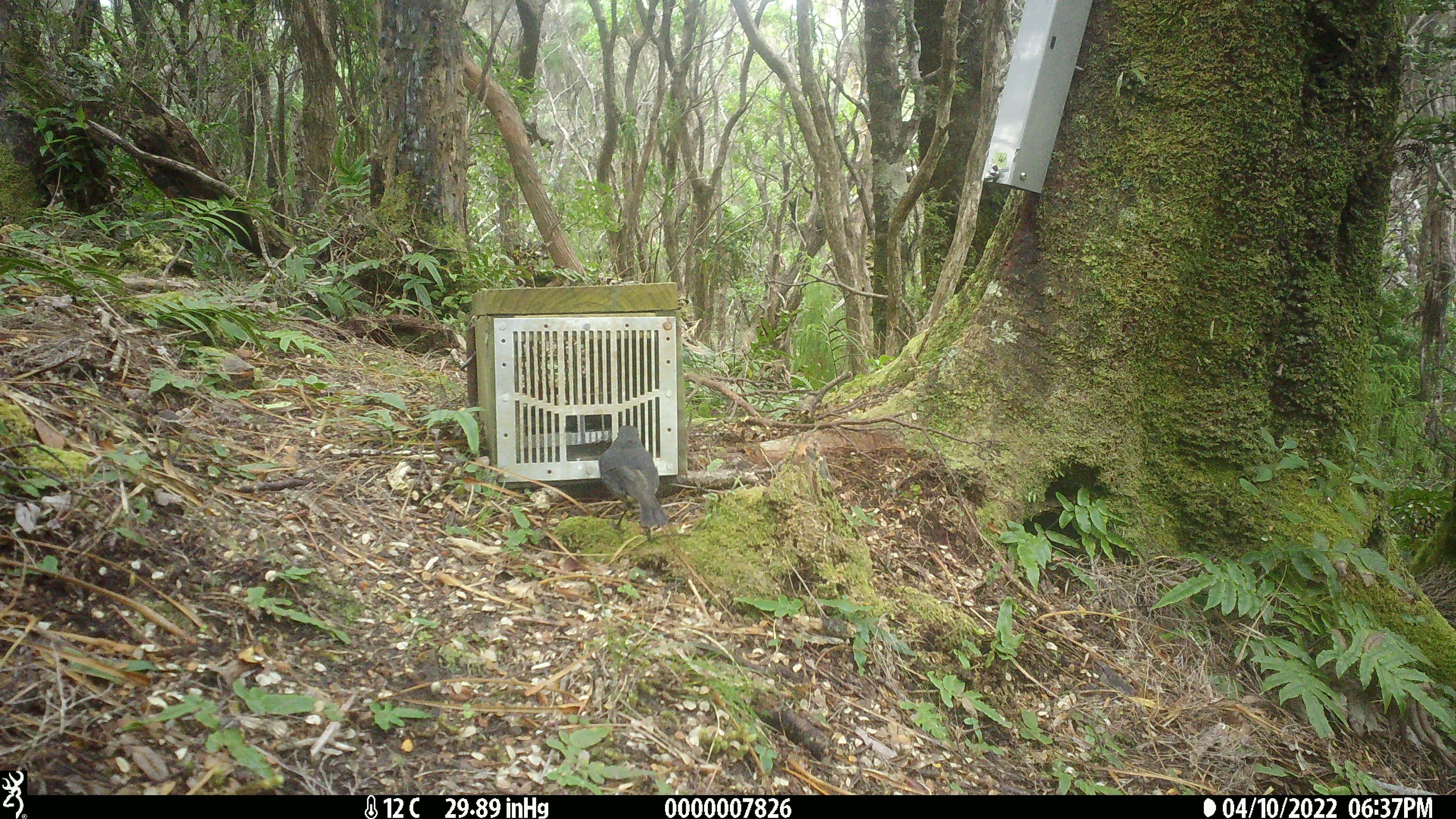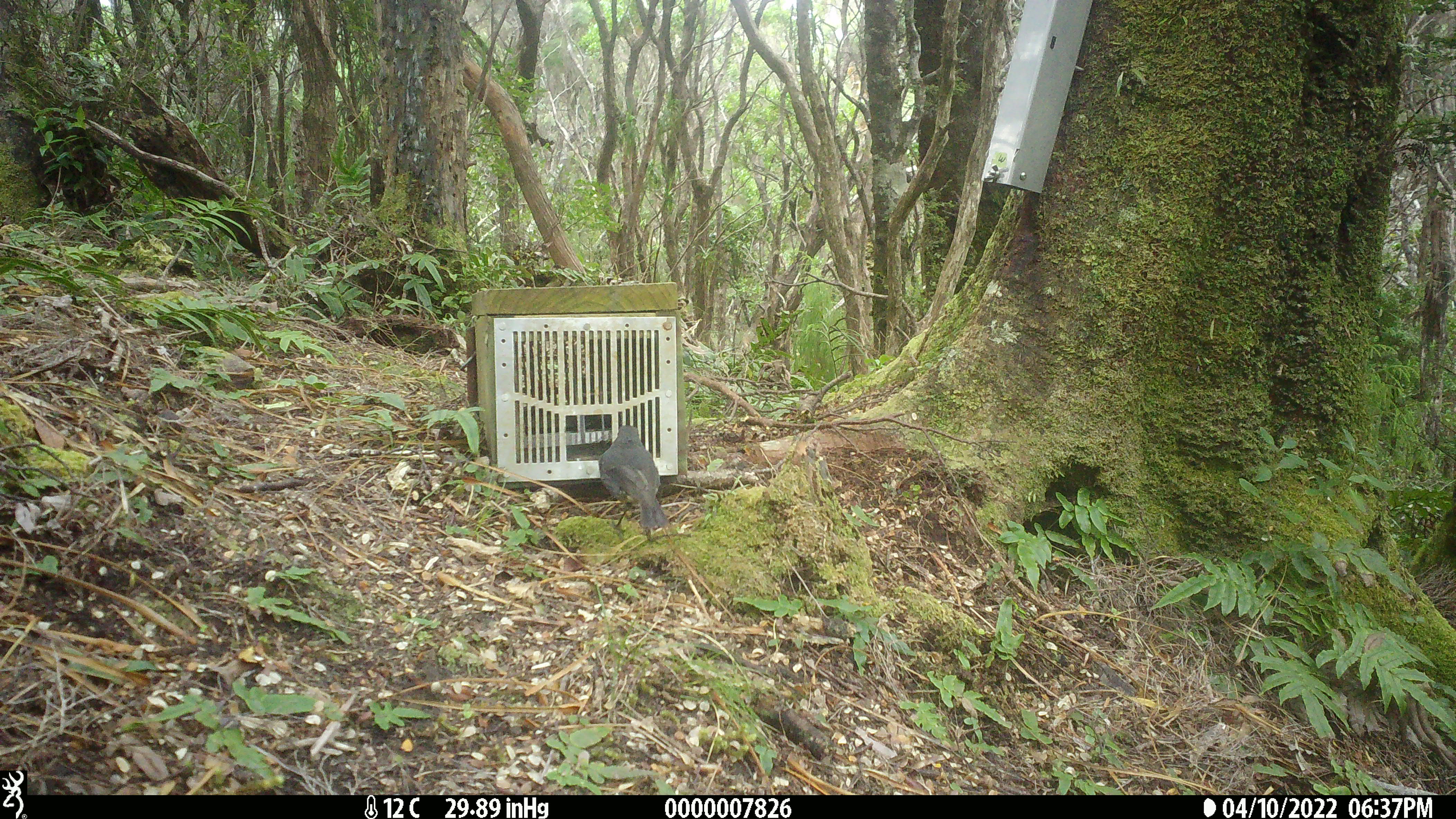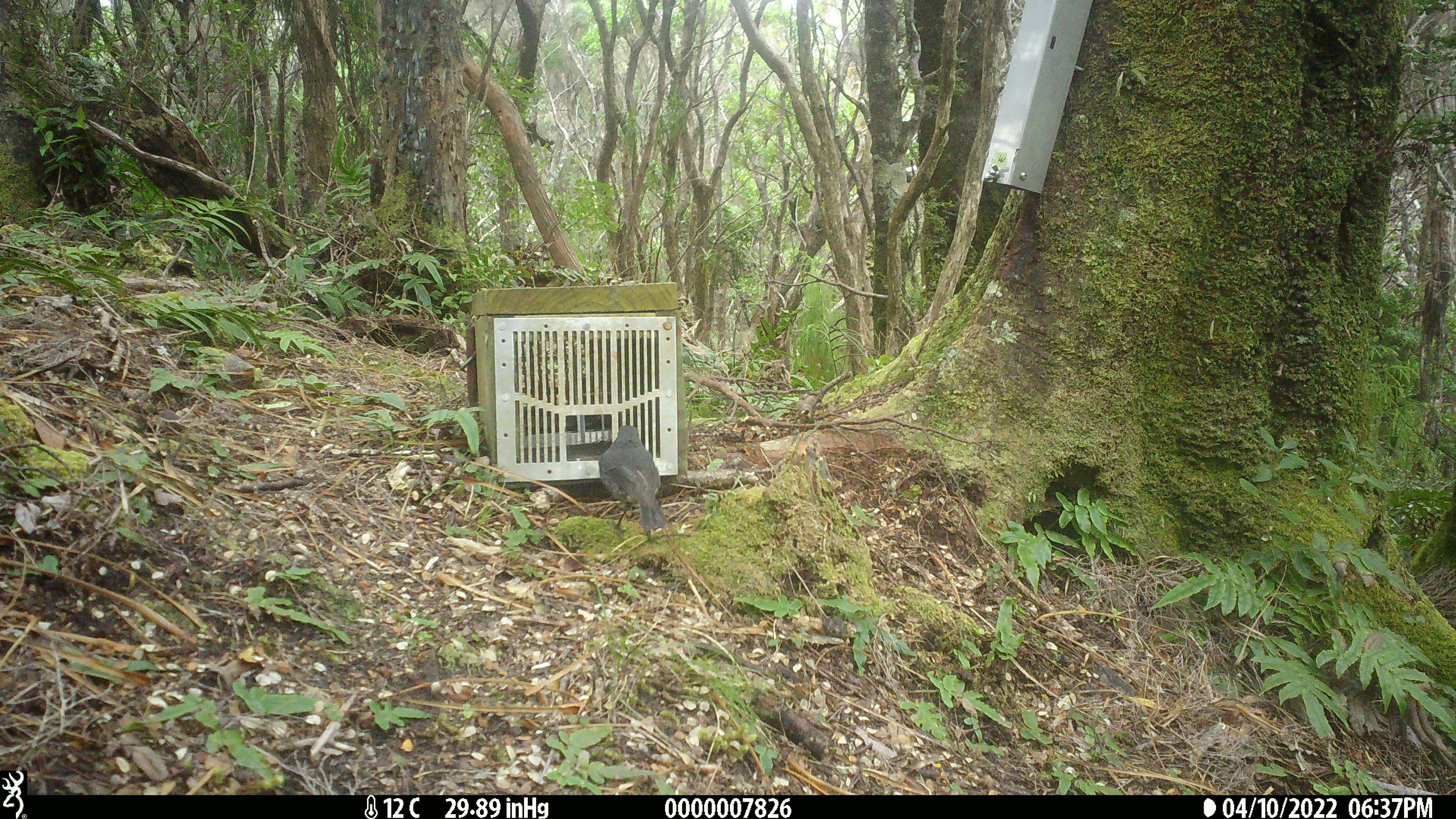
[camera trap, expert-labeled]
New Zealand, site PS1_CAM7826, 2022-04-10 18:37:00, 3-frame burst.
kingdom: Animalia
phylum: Chordata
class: Aves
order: Passeriformes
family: Petroicidae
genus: Petroica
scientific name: Petroica australis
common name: new zealand robin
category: robin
Robin (new zealand robin) (Petroica australis).